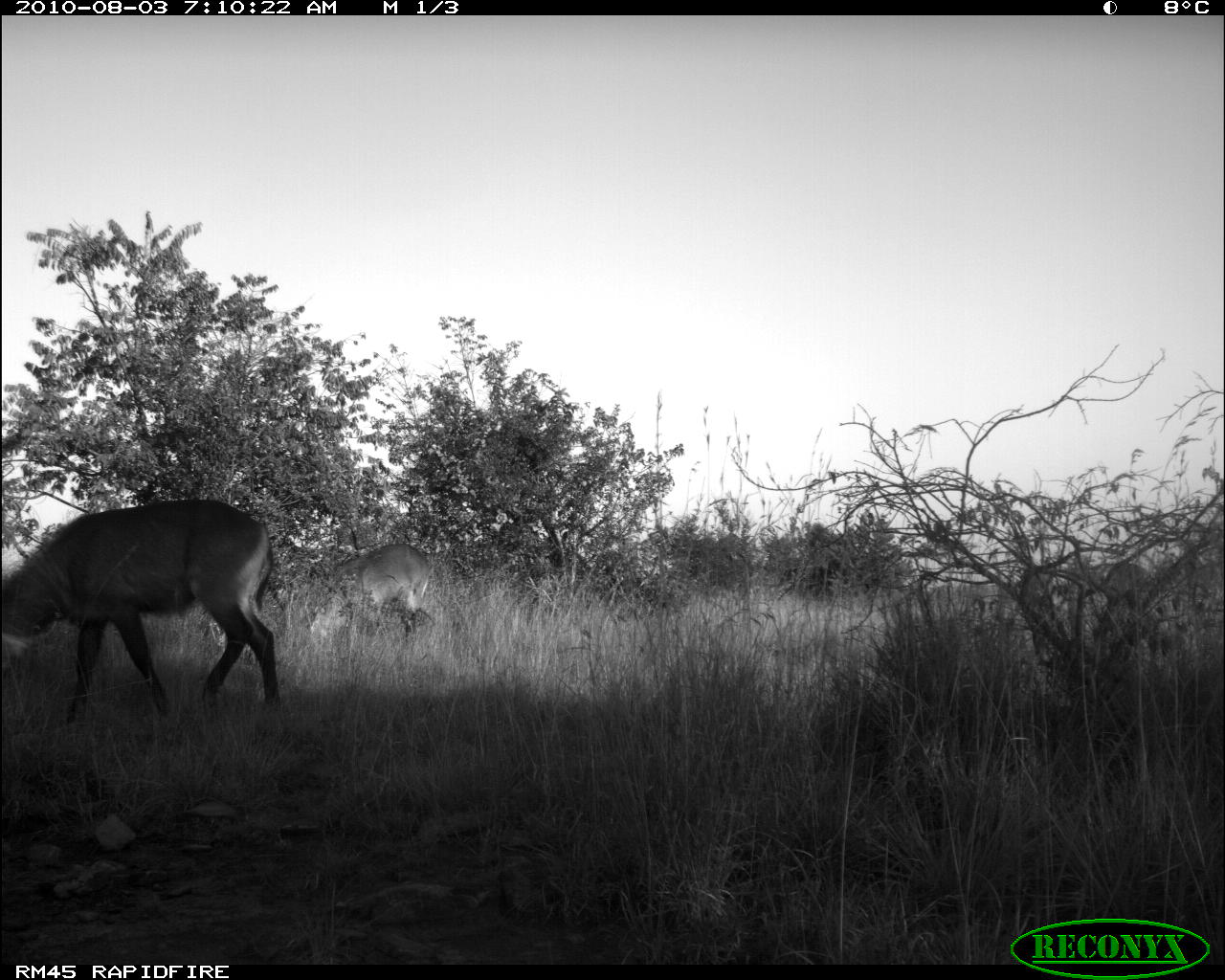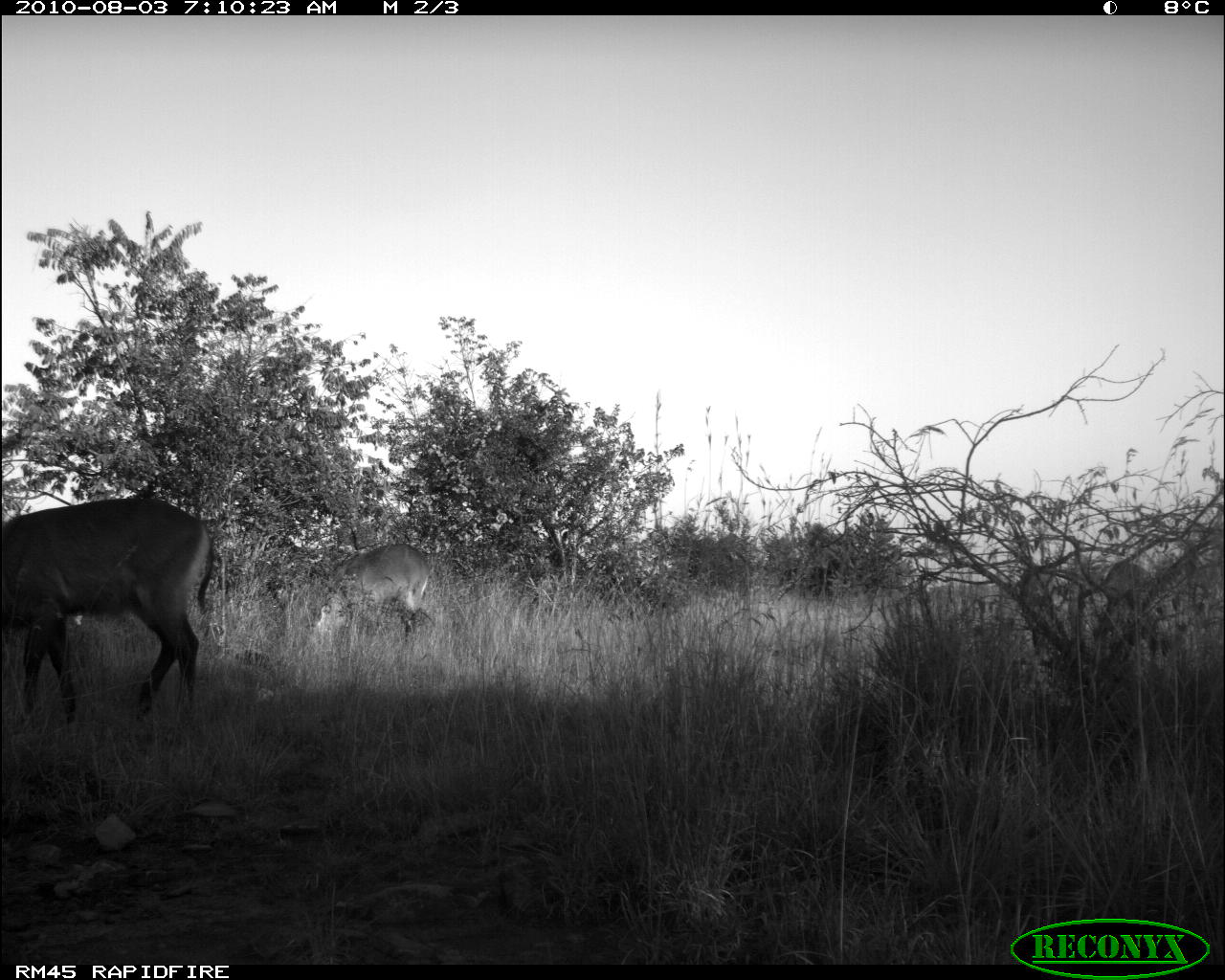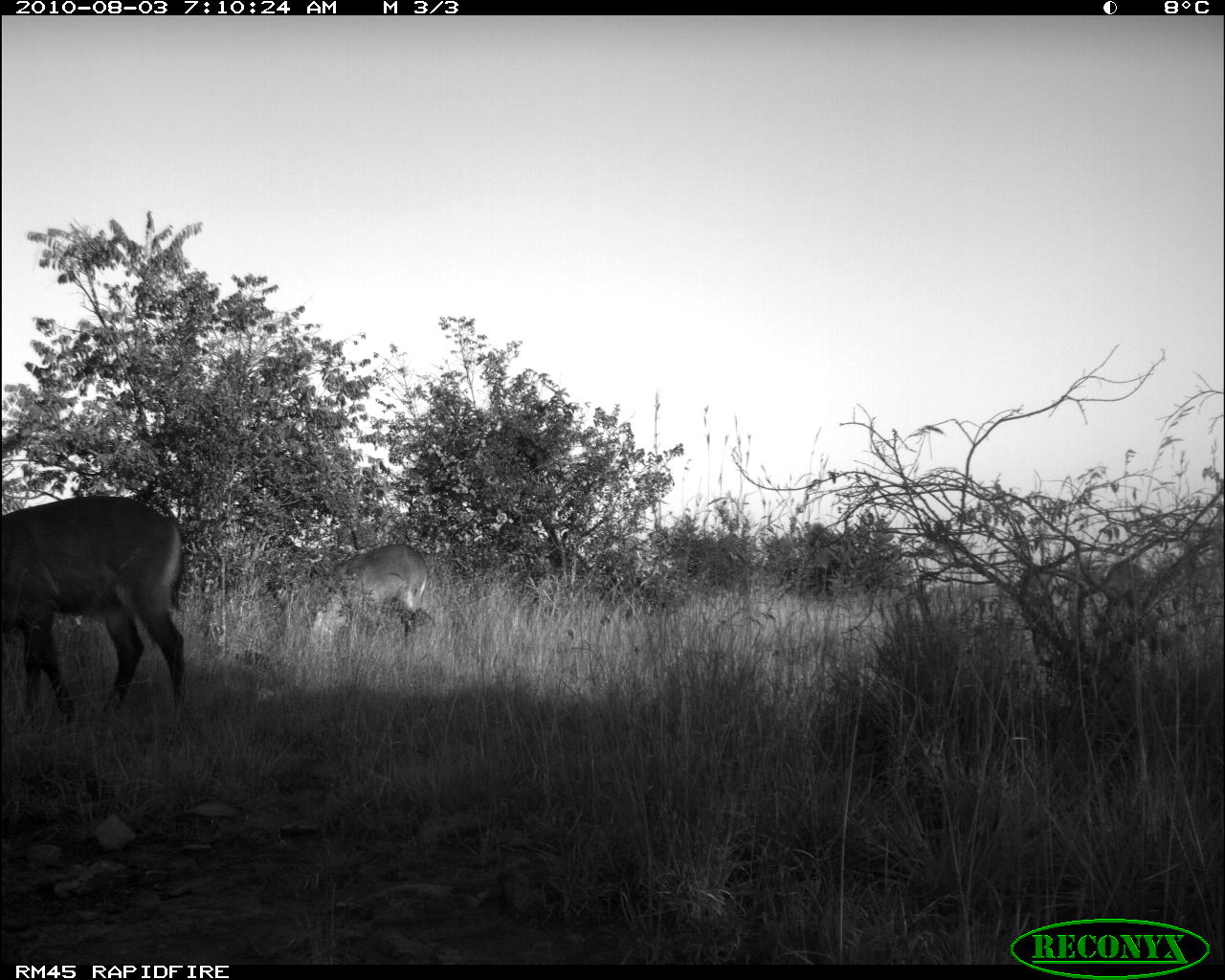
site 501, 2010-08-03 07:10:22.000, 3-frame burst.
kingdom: Animalia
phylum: Chordata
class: Mammalia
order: Artiodactyla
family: Bovidae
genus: Tragelaphus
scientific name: Tragelaphus oryx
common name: eland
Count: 2.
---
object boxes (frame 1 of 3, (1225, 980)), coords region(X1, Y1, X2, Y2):
tragelaphus oryx: region(0, 499, 280, 727); region(342, 544, 434, 615)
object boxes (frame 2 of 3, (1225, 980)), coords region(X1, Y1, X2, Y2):
tragelaphus oryx: region(2, 498, 217, 742); region(308, 543, 431, 650)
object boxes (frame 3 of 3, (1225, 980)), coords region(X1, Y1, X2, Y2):
tragelaphus oryx: region(1, 497, 187, 720); region(327, 543, 430, 639)